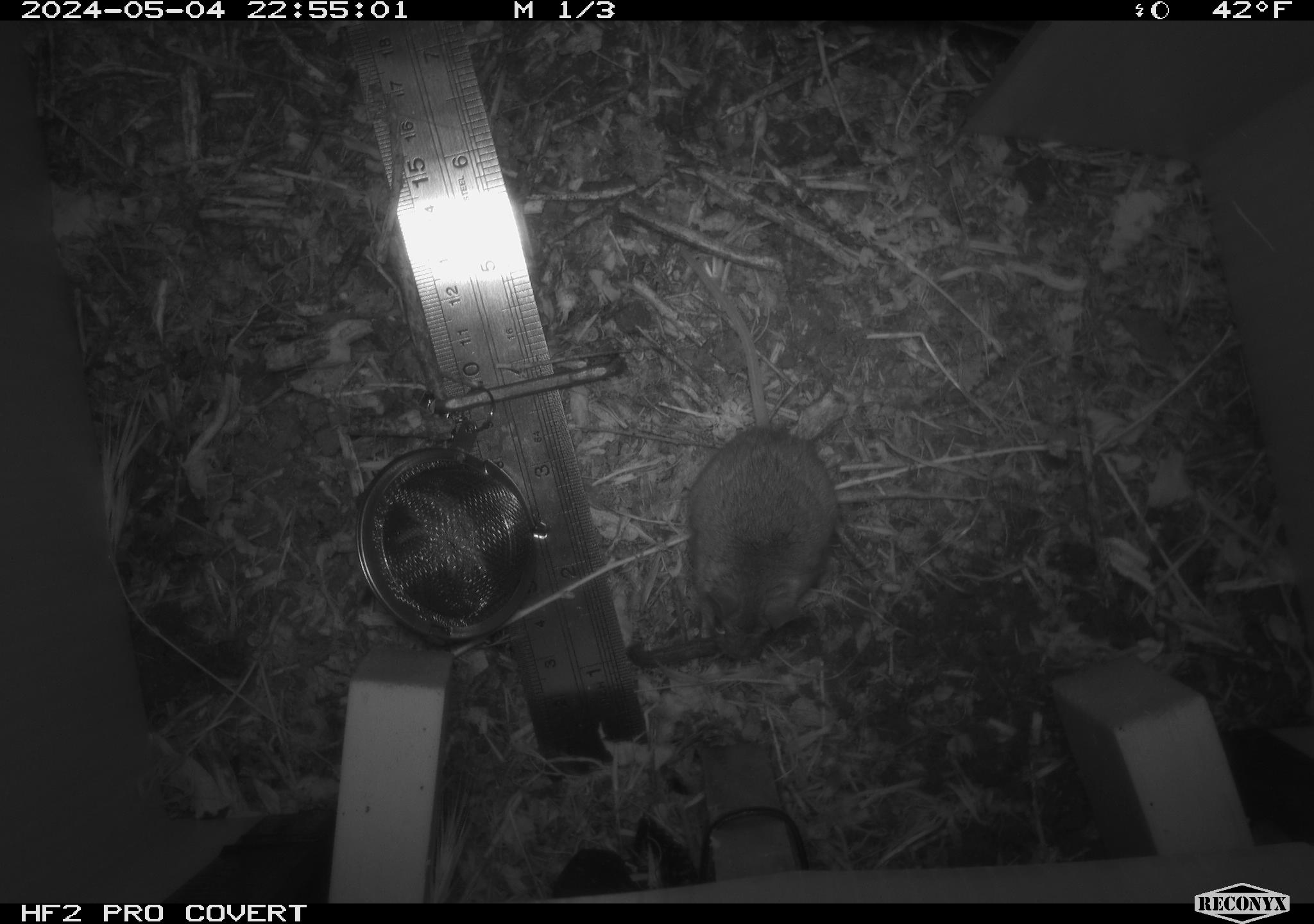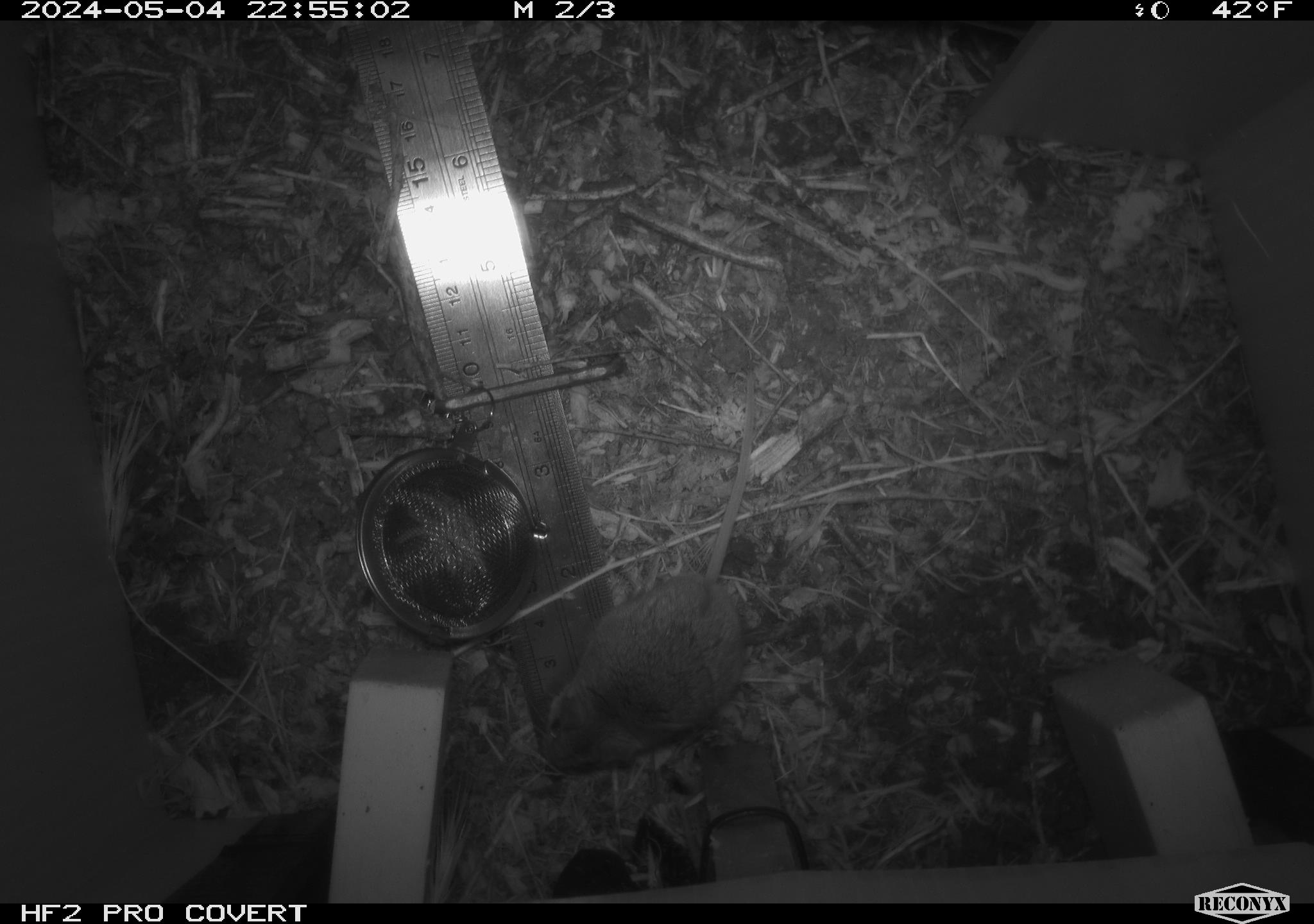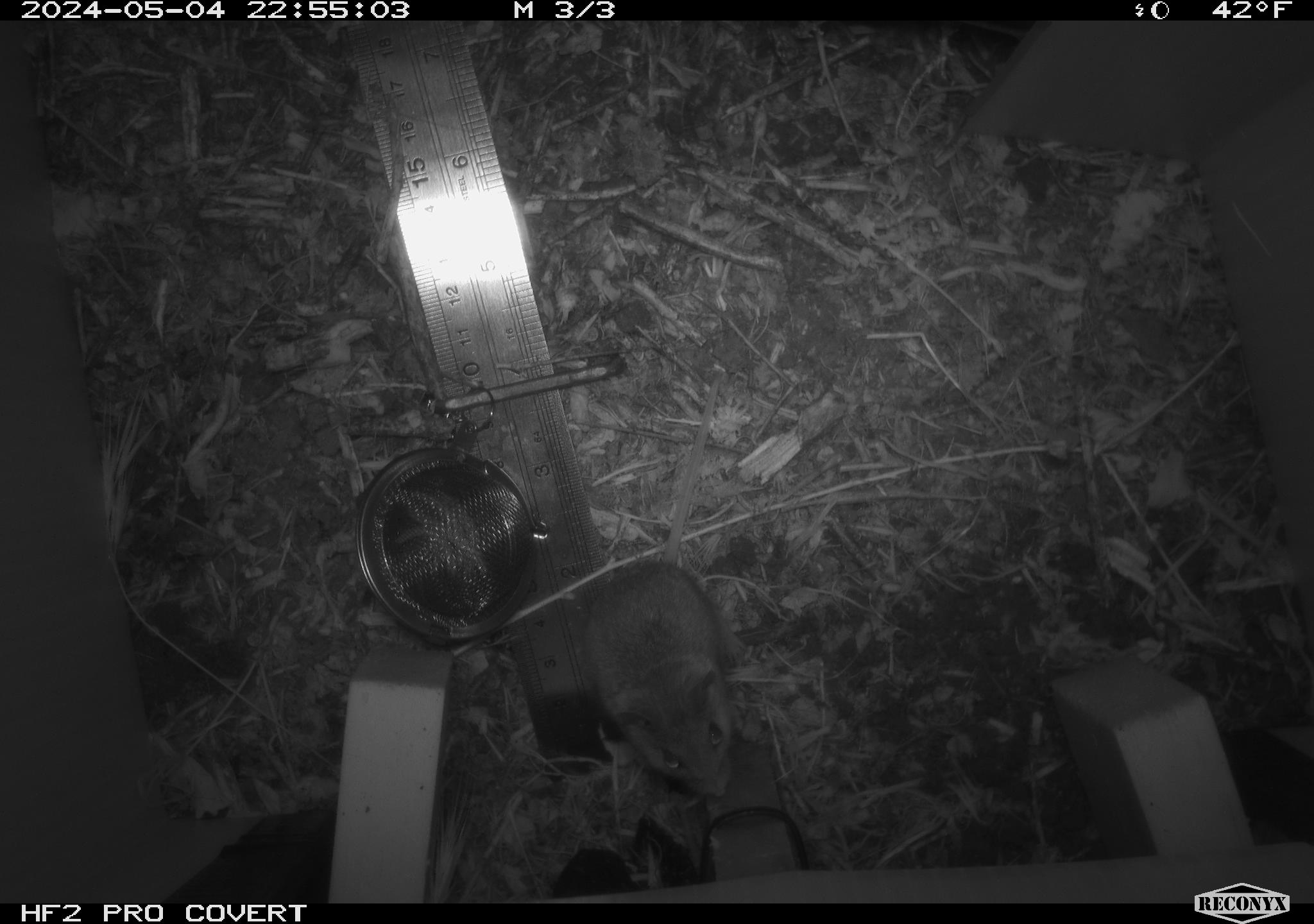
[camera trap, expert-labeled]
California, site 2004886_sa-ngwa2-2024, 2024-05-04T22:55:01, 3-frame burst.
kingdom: Animalia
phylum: Chordata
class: Mammalia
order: Rodentia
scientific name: Rodentia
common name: mouse species